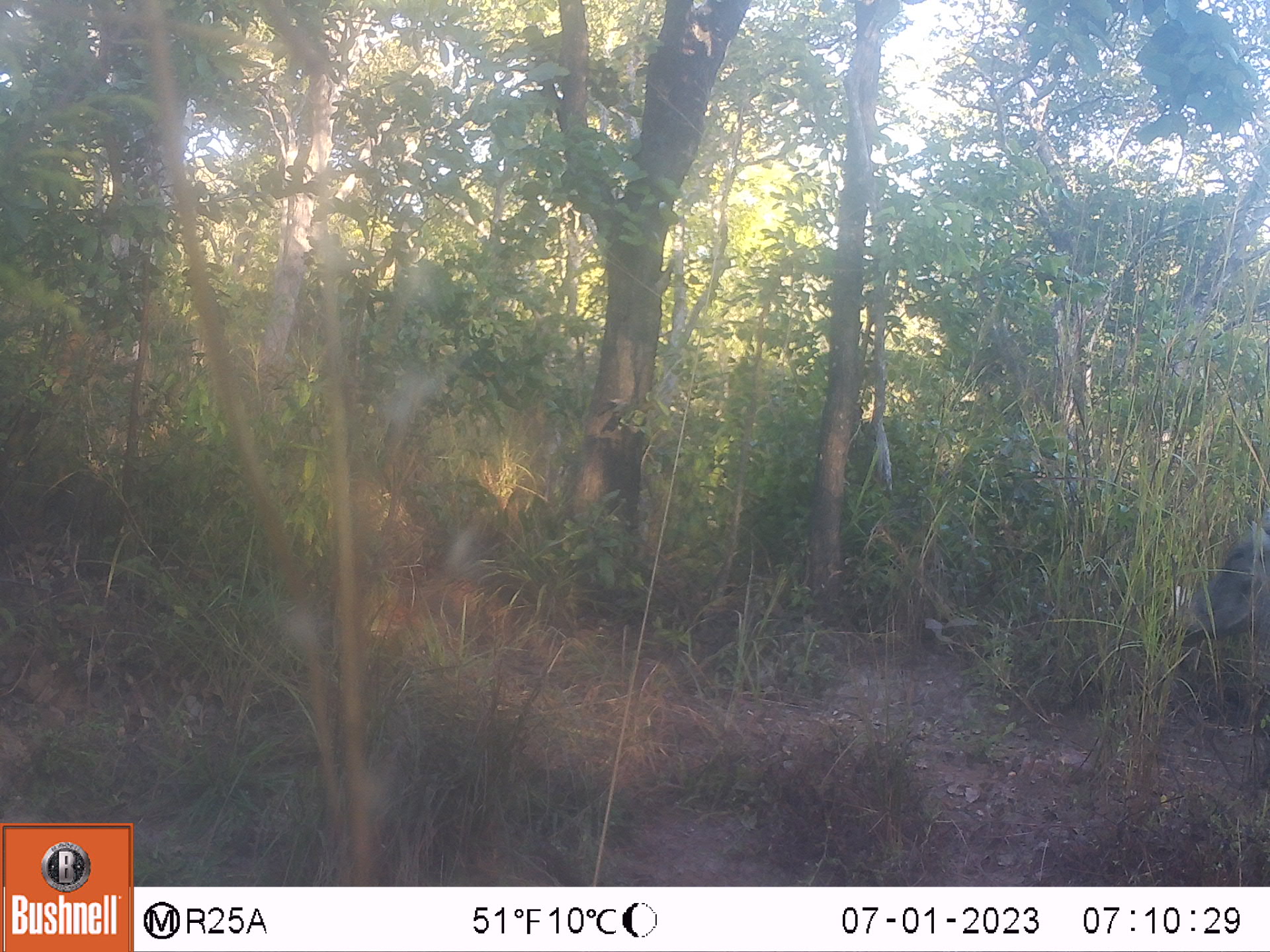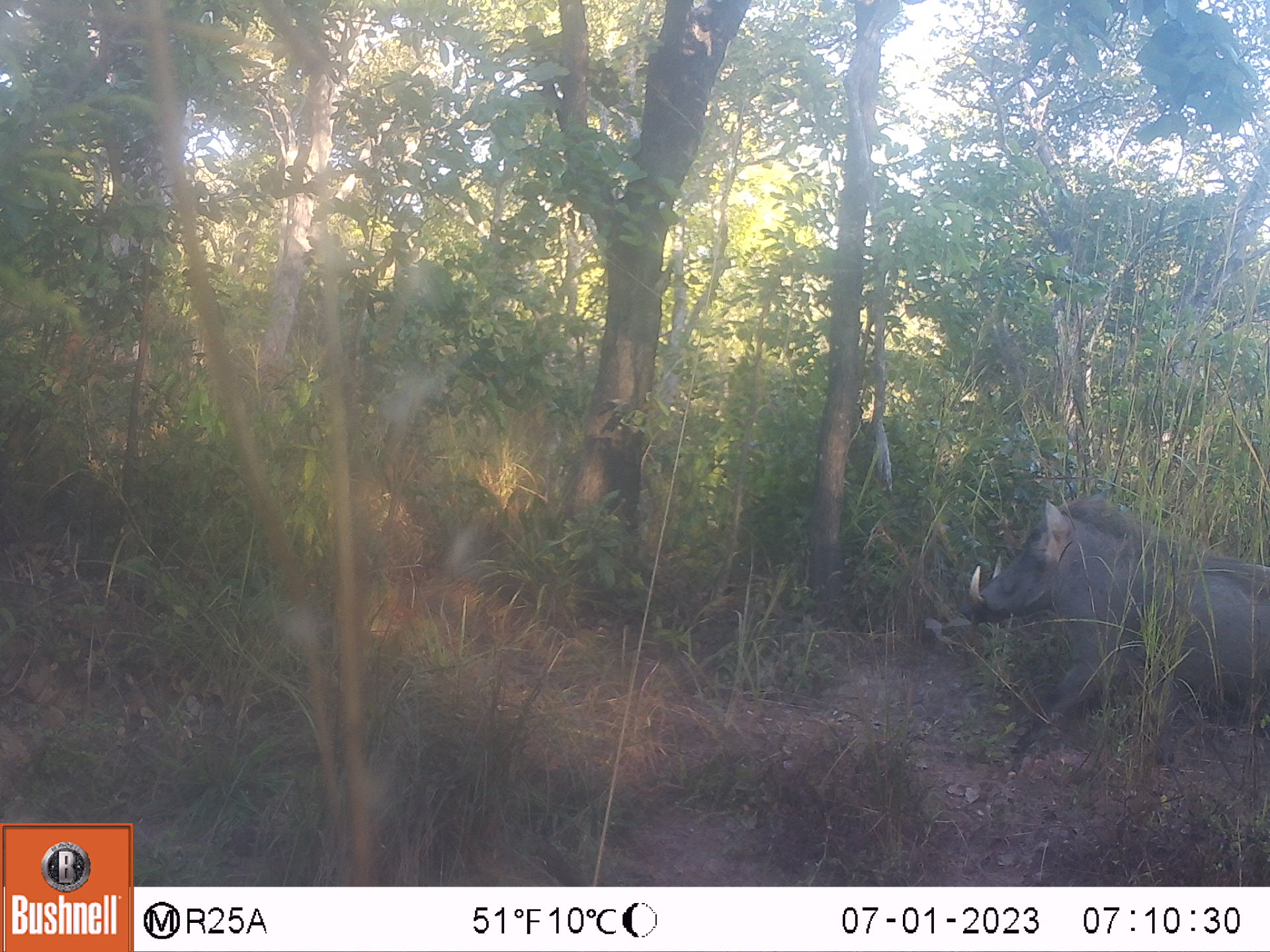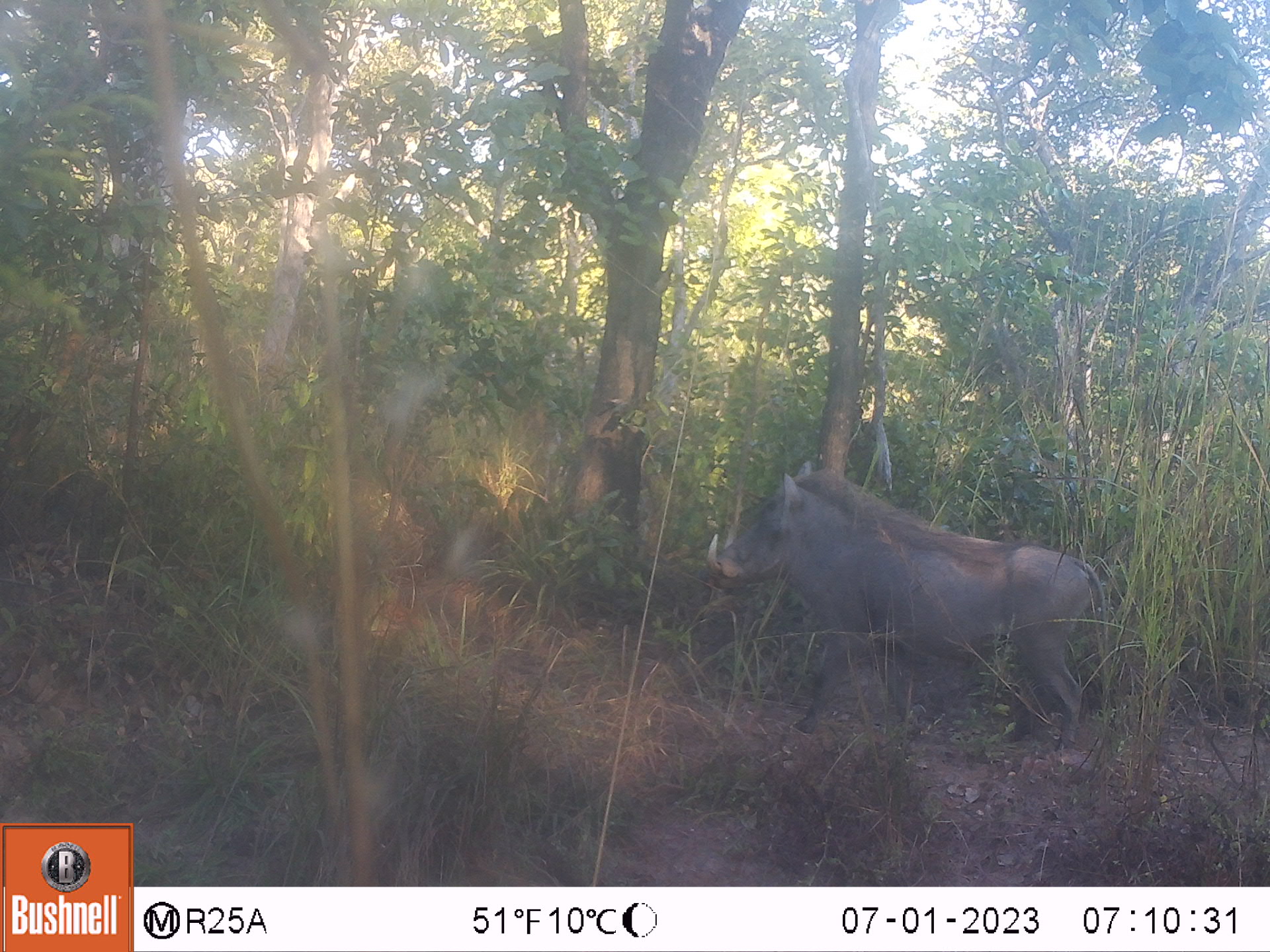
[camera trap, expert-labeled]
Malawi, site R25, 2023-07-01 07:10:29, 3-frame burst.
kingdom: Animalia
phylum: Chordata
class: Mammalia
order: Artiodactyla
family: Suidae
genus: Phacochoerus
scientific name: Phacochoerus africanus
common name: common warthog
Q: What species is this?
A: Common warthog (Phacochoerus africanus).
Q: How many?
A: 1.